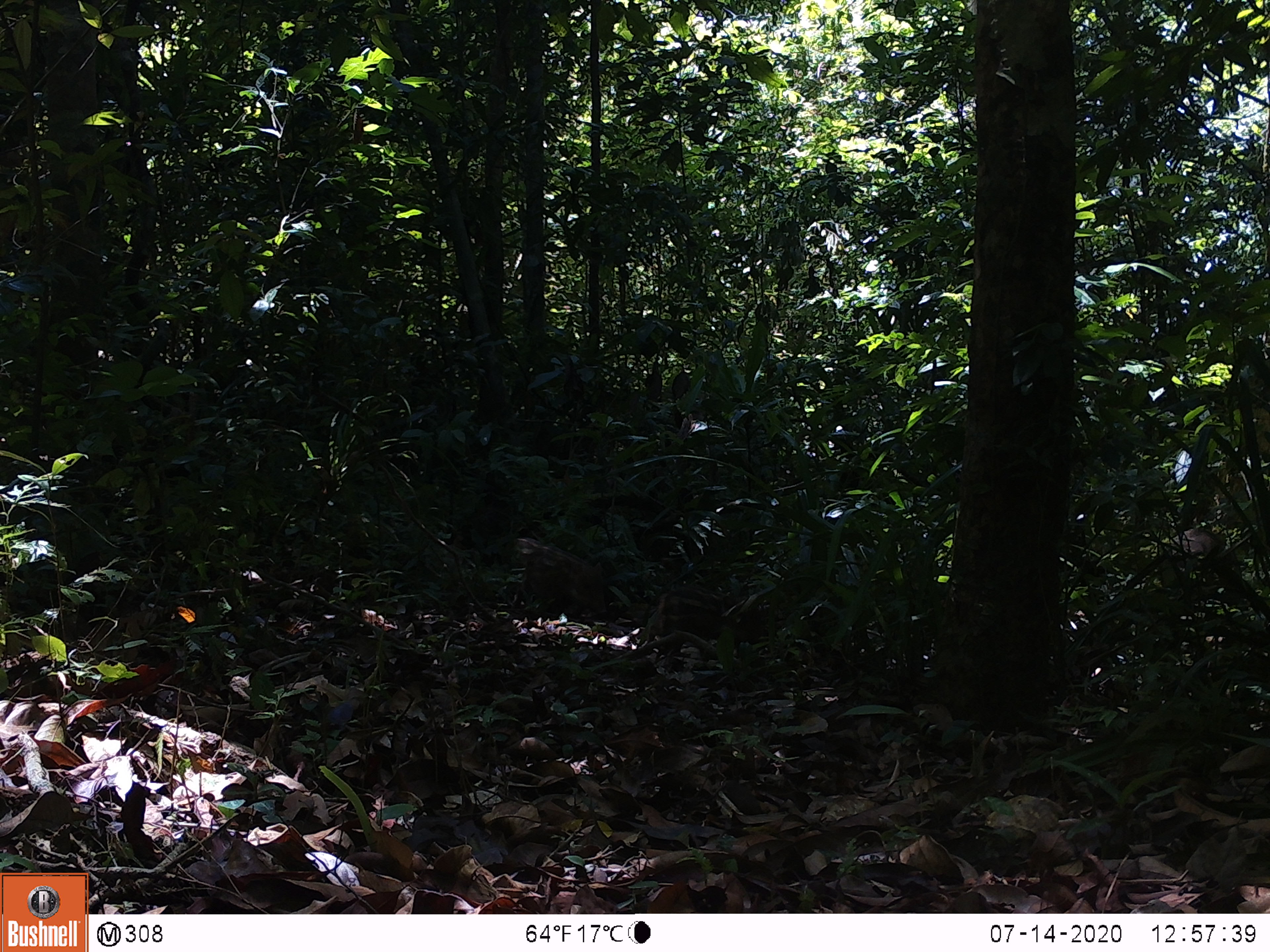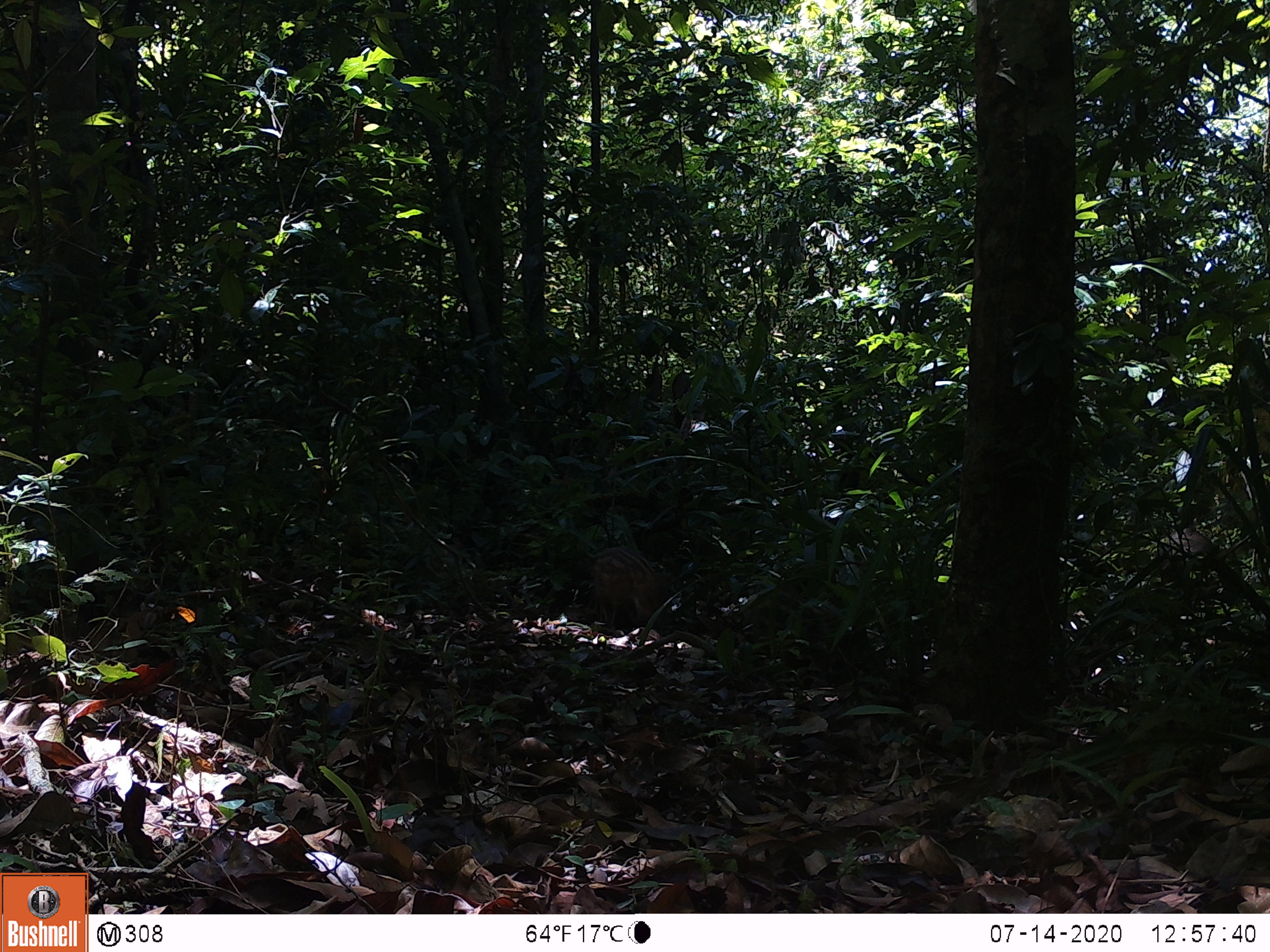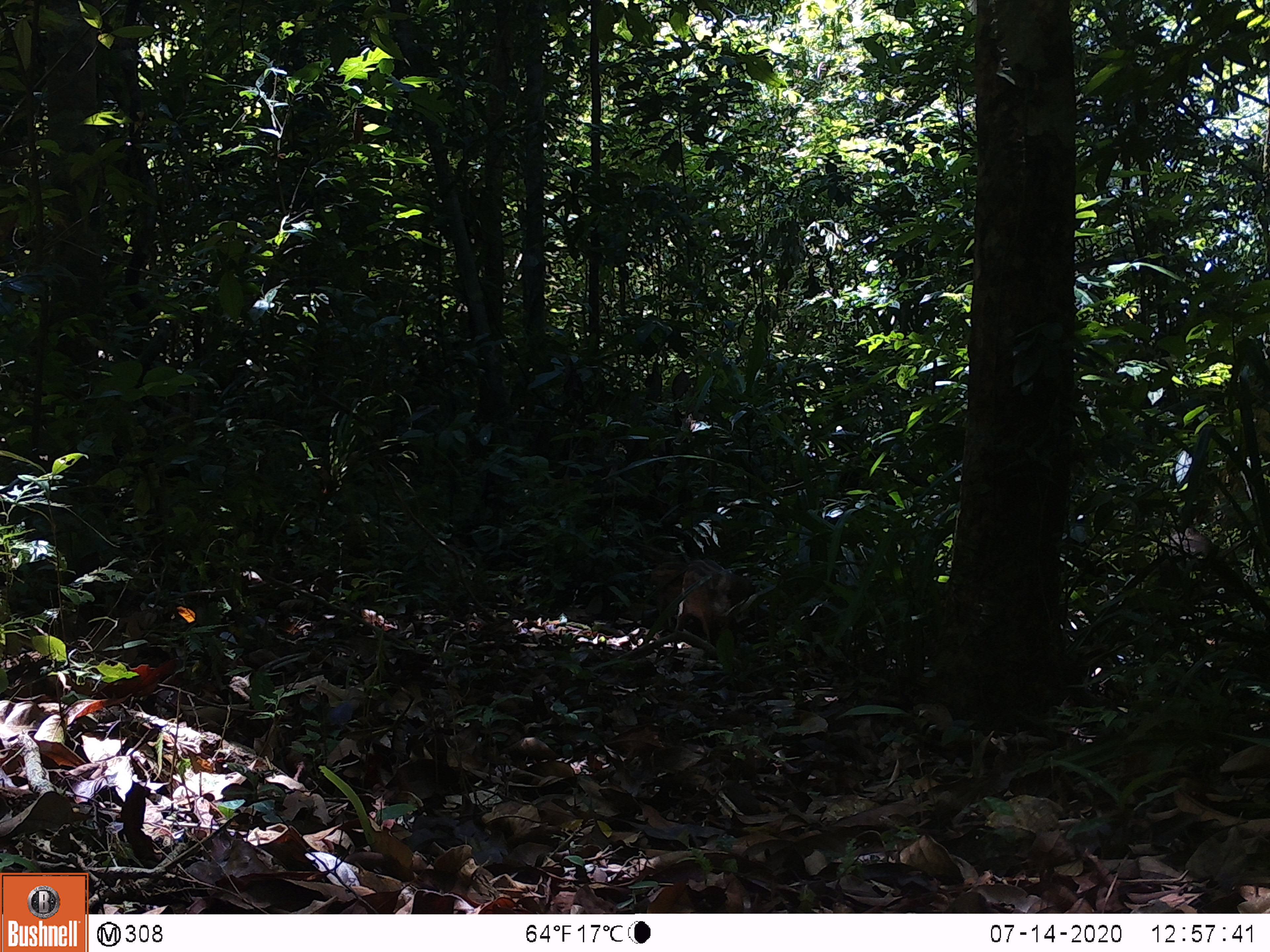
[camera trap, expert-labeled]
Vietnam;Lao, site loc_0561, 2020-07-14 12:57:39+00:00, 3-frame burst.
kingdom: Animalia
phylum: Chordata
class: Mammalia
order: Artiodactyla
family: Suidae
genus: Sus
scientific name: Sus scrofa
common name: eurasian wild pig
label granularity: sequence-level